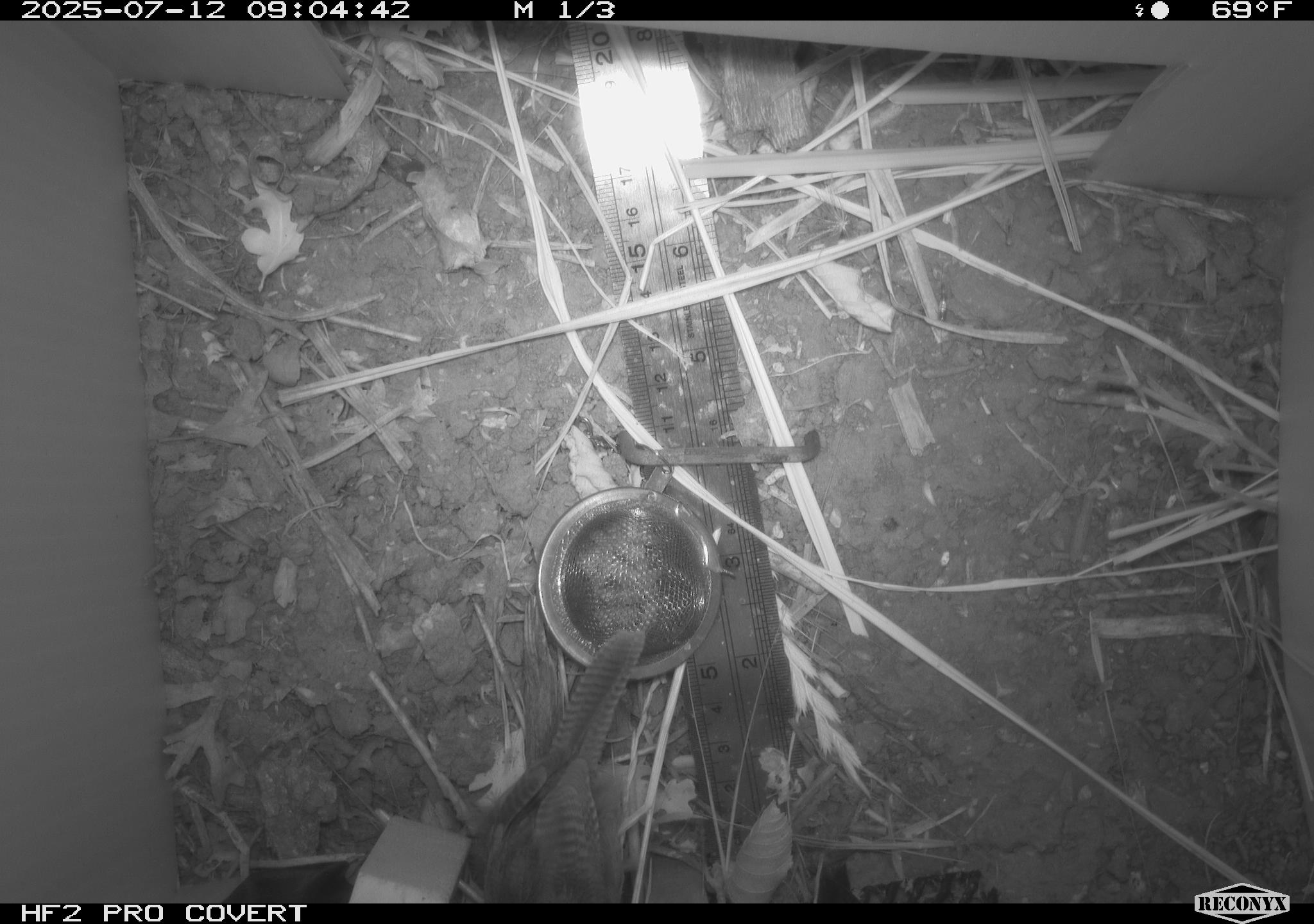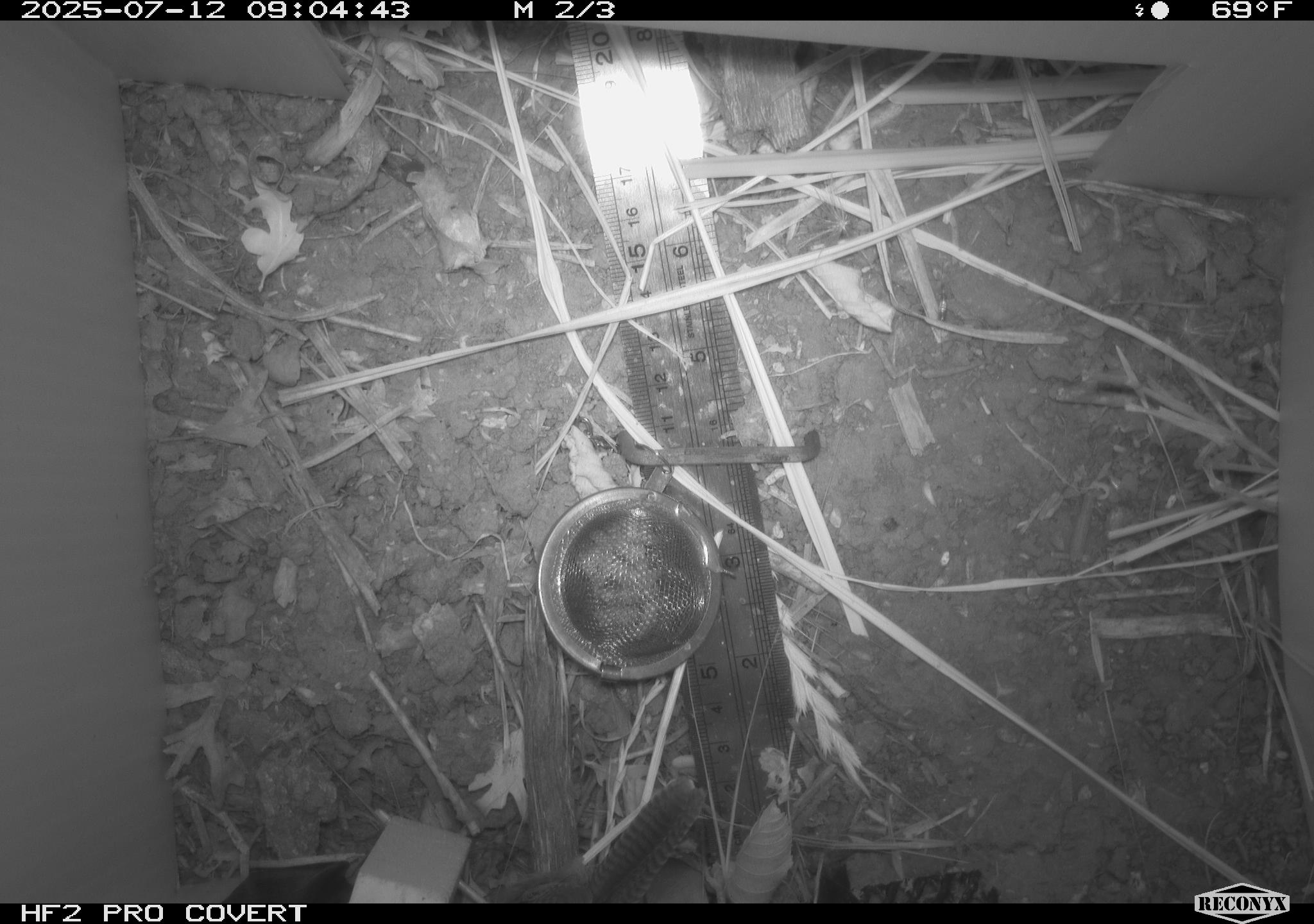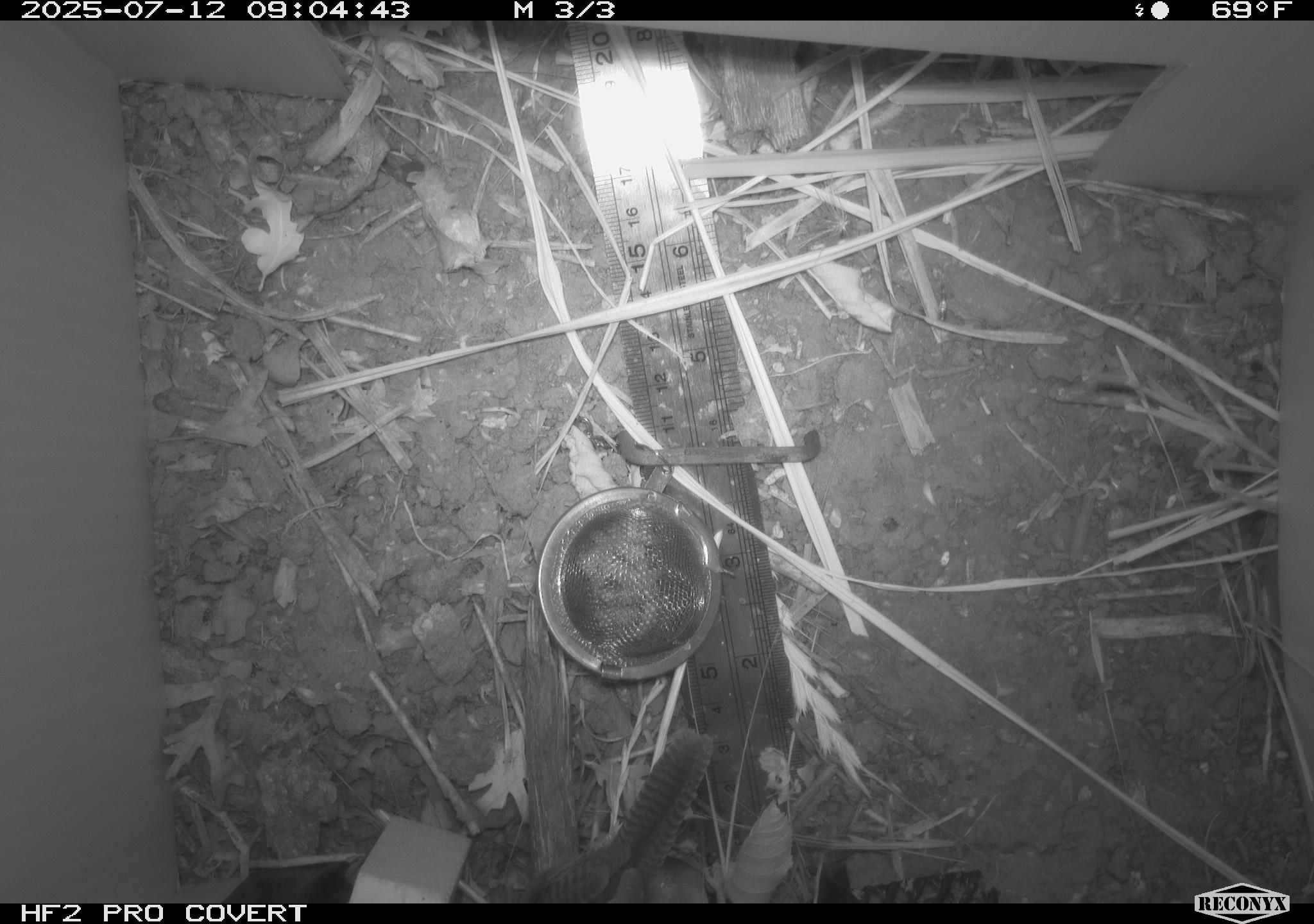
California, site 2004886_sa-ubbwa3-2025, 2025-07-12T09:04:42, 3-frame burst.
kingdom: Animalia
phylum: Chordata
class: Aves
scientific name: Aves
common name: bird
Bird (Aves).